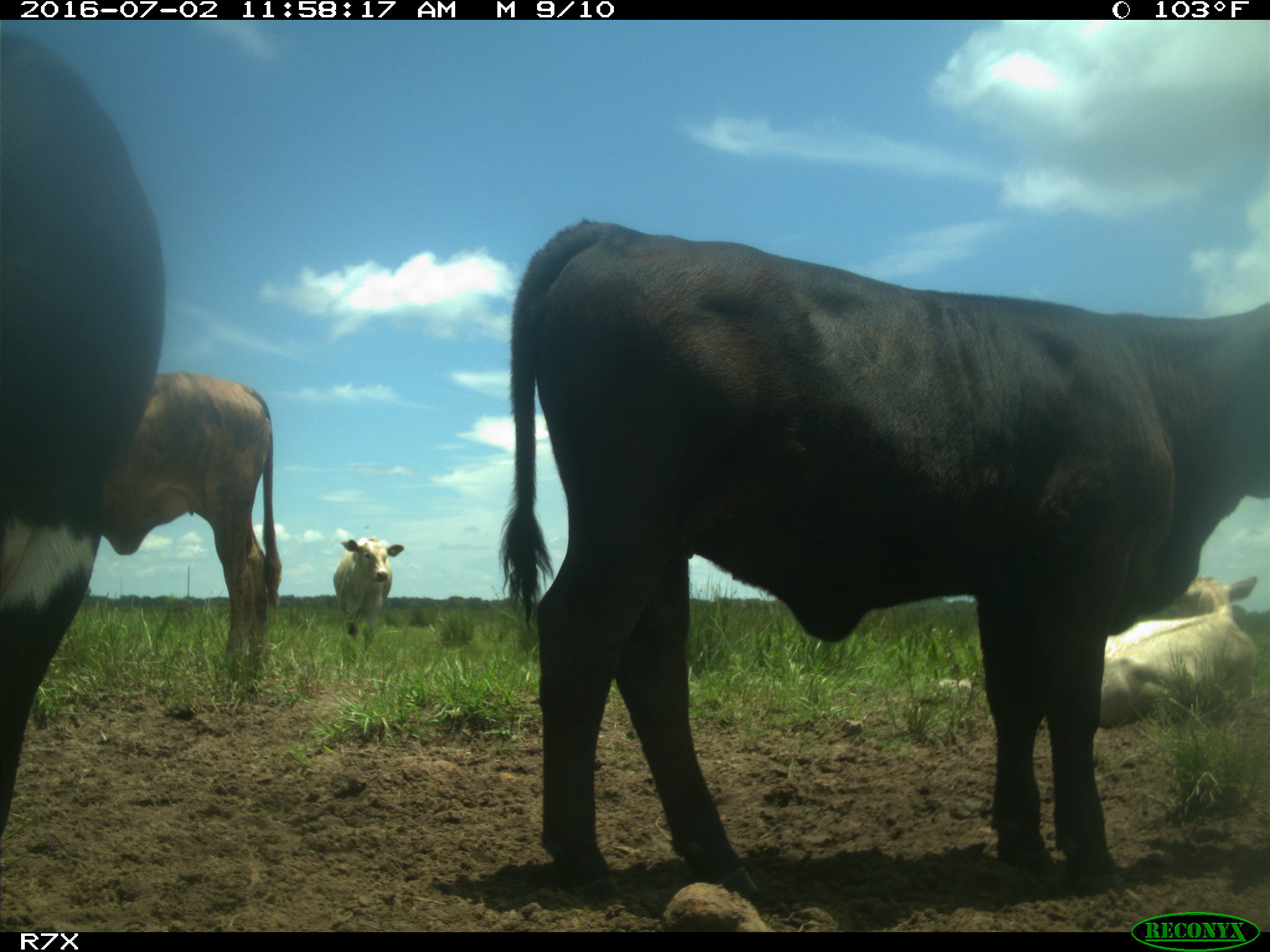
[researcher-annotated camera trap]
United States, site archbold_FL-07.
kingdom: Animalia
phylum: Chordata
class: Mammalia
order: Artiodactyla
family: Bovidae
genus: Bos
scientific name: Bos taurus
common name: domestic cow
Bos taurus (domestic cow).